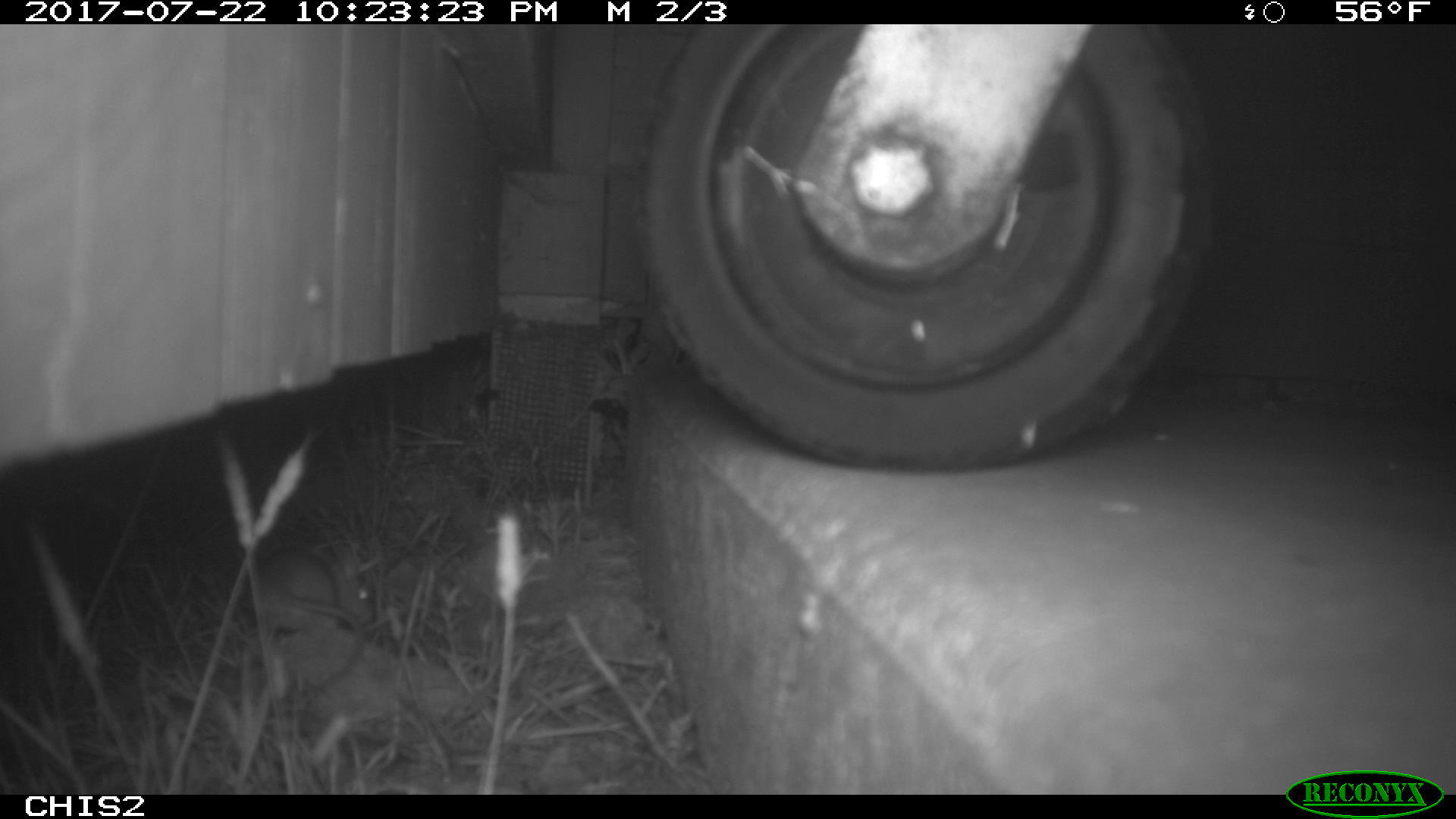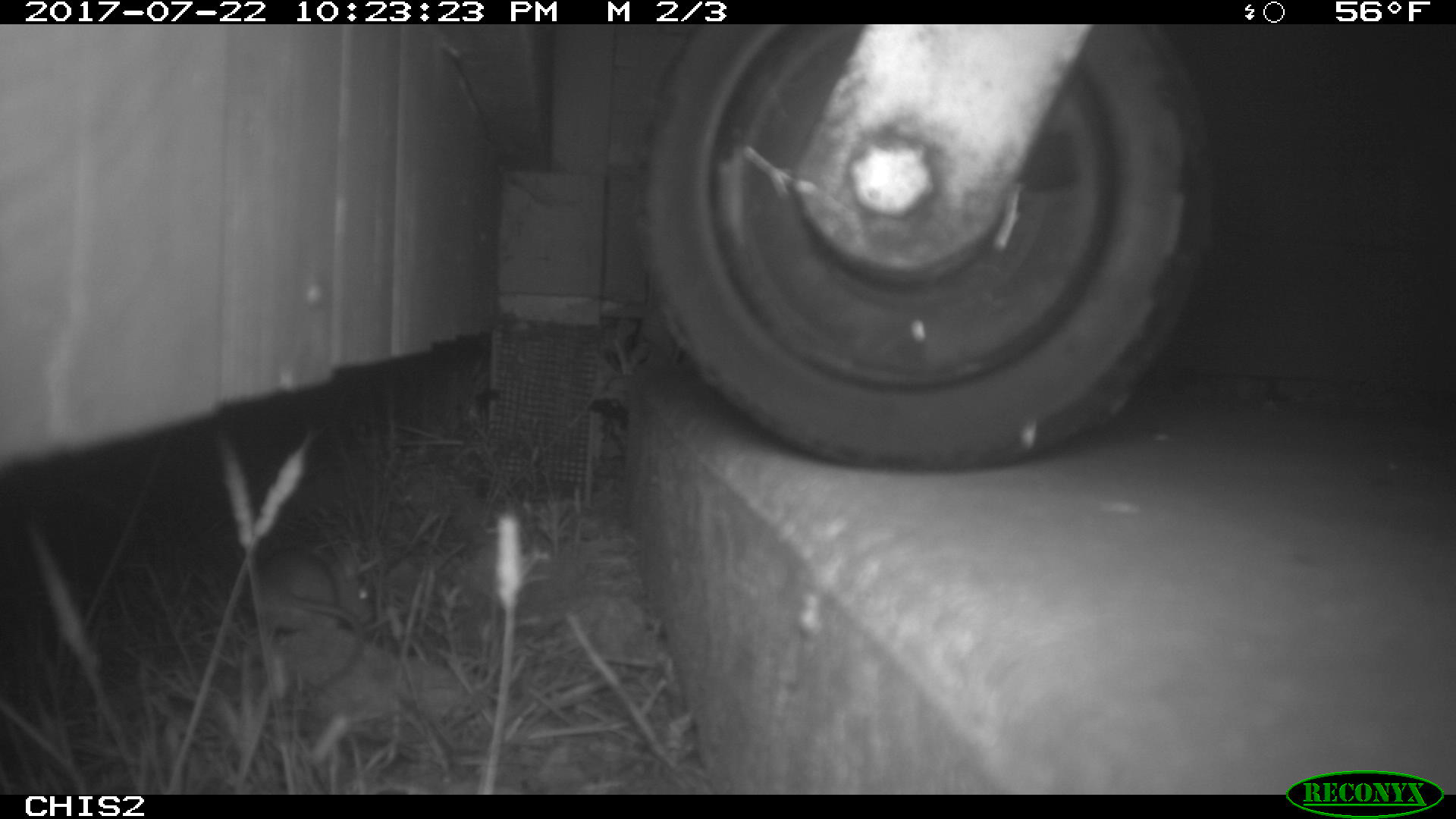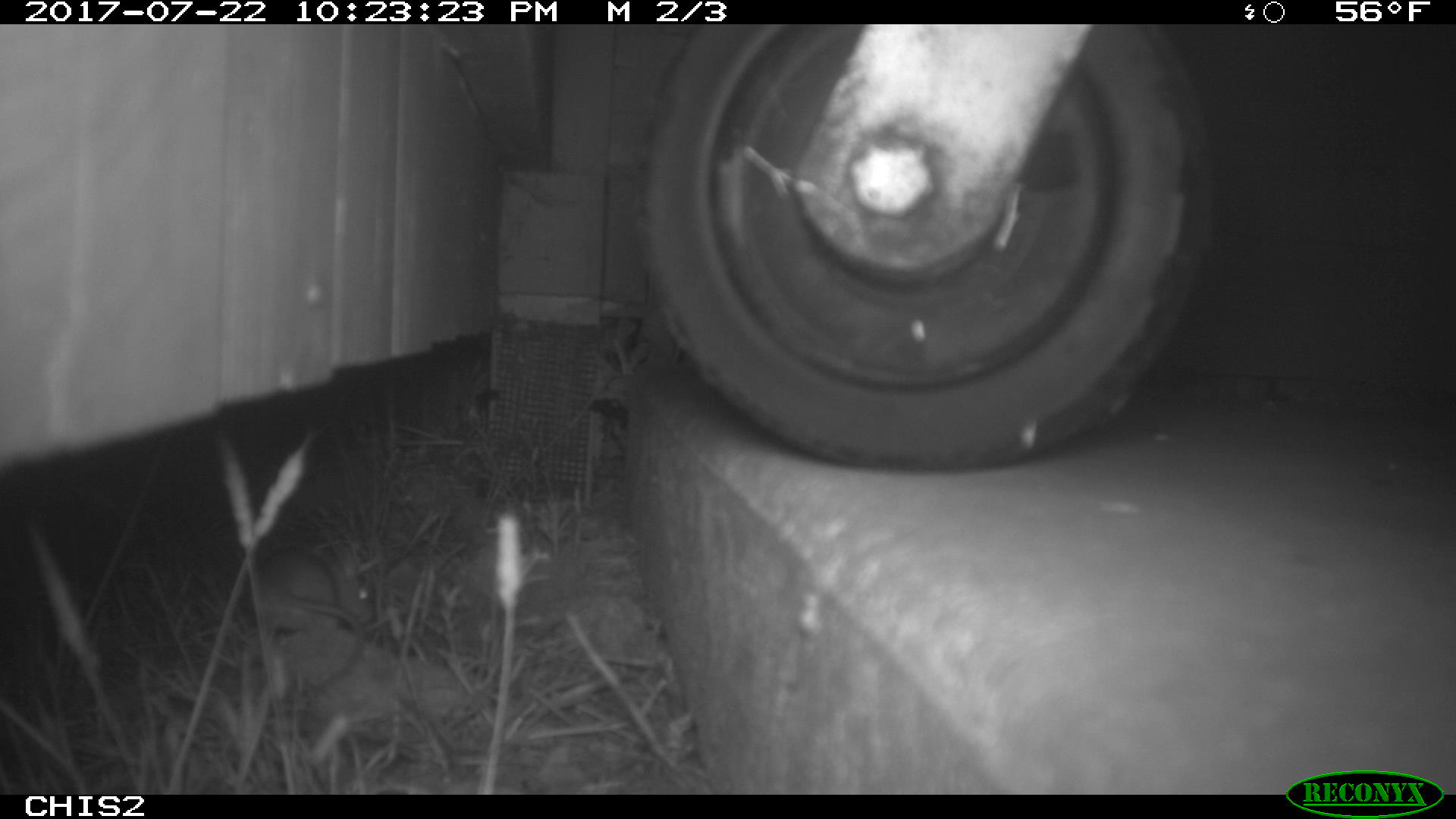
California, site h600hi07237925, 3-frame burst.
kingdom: Animalia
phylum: Chordata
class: Mammalia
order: Rodentia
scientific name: Rodentia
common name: rodent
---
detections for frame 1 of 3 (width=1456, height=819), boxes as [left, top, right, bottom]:
rodent: [246, 550, 372, 686]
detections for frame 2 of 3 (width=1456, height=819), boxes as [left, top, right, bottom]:
rodent: [236, 544, 375, 692]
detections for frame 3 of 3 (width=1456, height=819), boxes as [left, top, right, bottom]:
rodent: [261, 545, 374, 635]